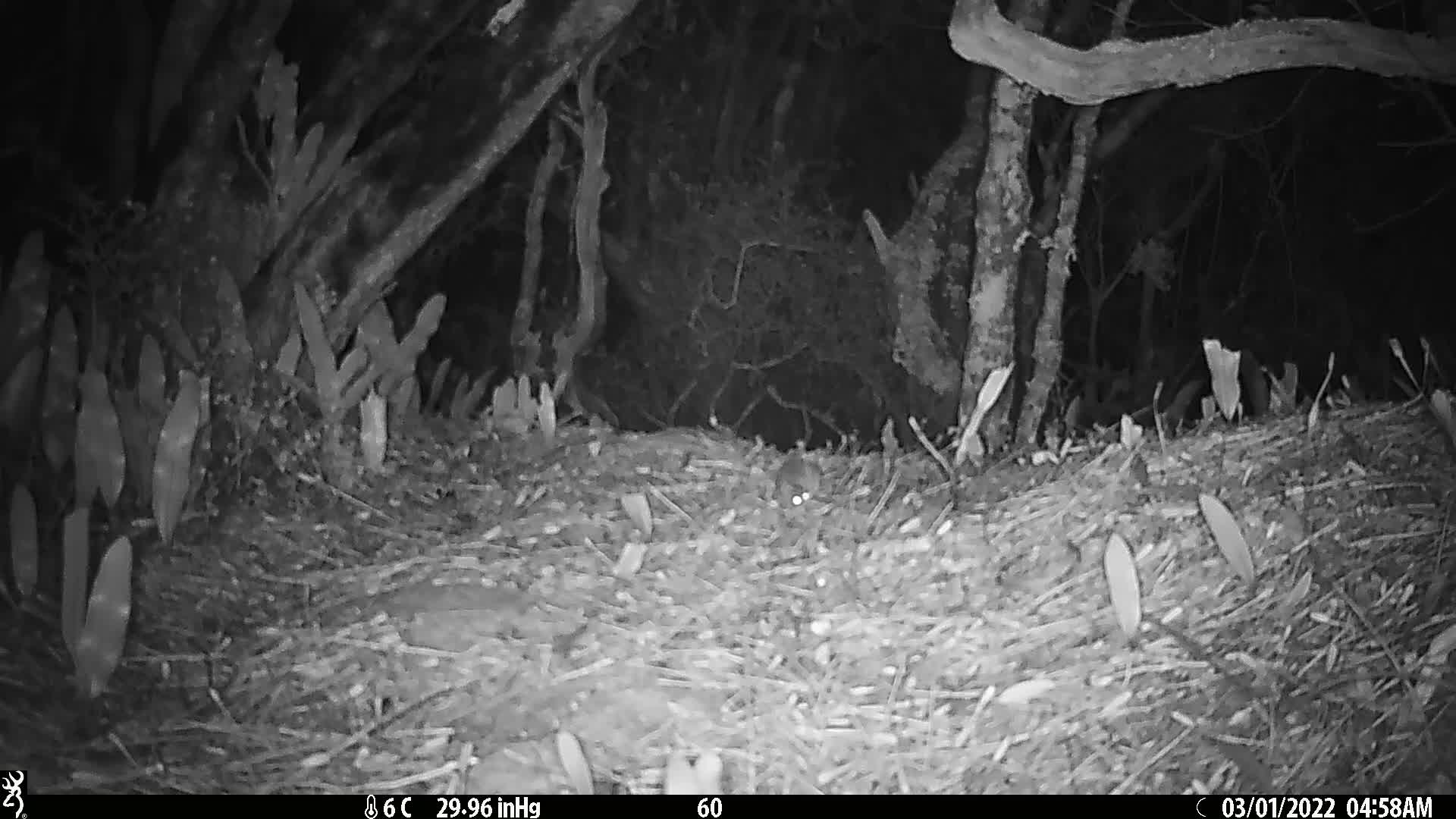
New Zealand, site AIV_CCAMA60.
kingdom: Animalia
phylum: Chordata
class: Mammalia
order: Rodentia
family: Muridae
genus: Mus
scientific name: Mus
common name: mouse